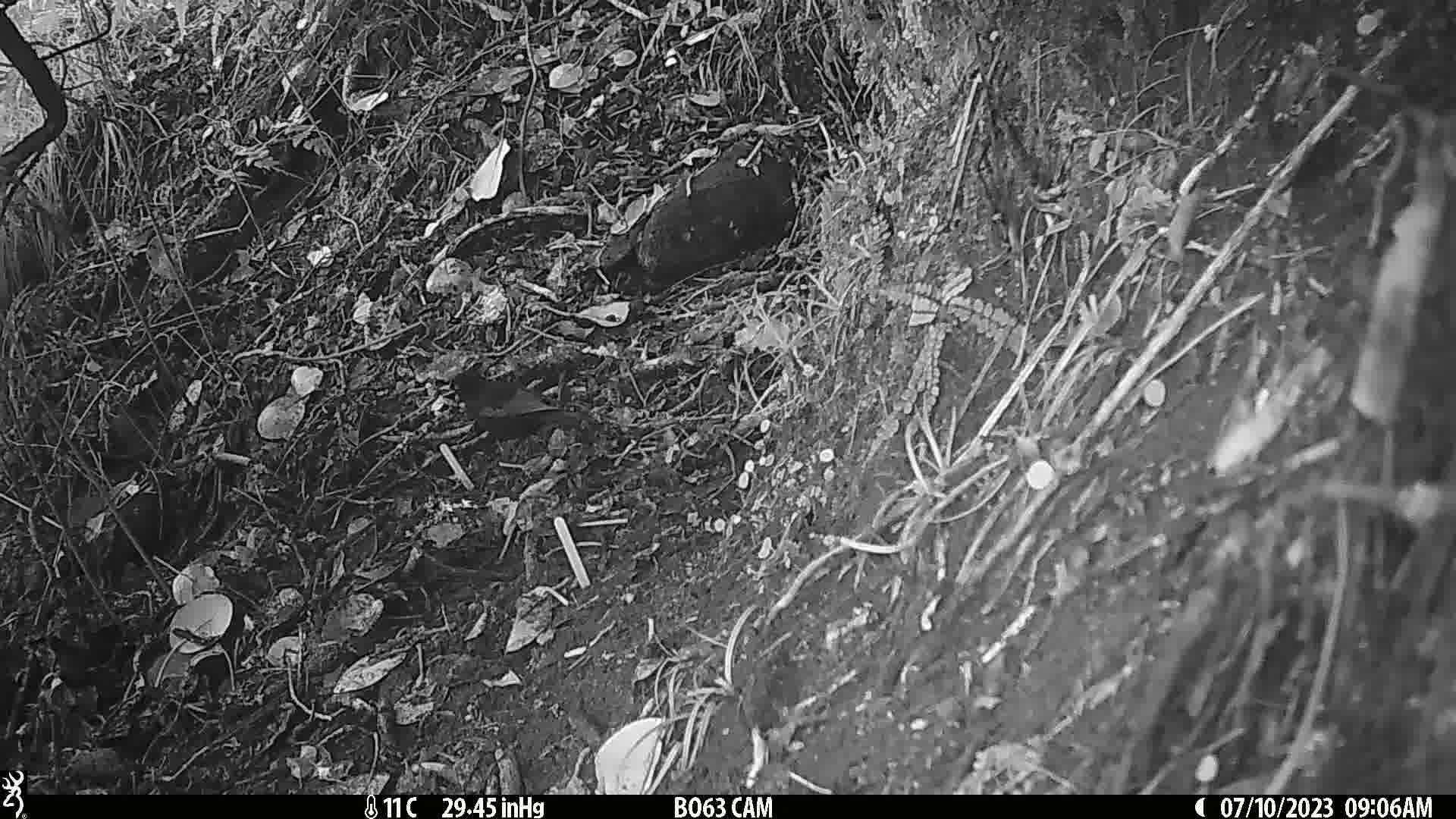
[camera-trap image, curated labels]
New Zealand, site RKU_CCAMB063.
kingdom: Animalia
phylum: Chordata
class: Aves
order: Passeriformes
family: Turdidae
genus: Turdus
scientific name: Turdus merula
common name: eurasian blackbird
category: blackbird